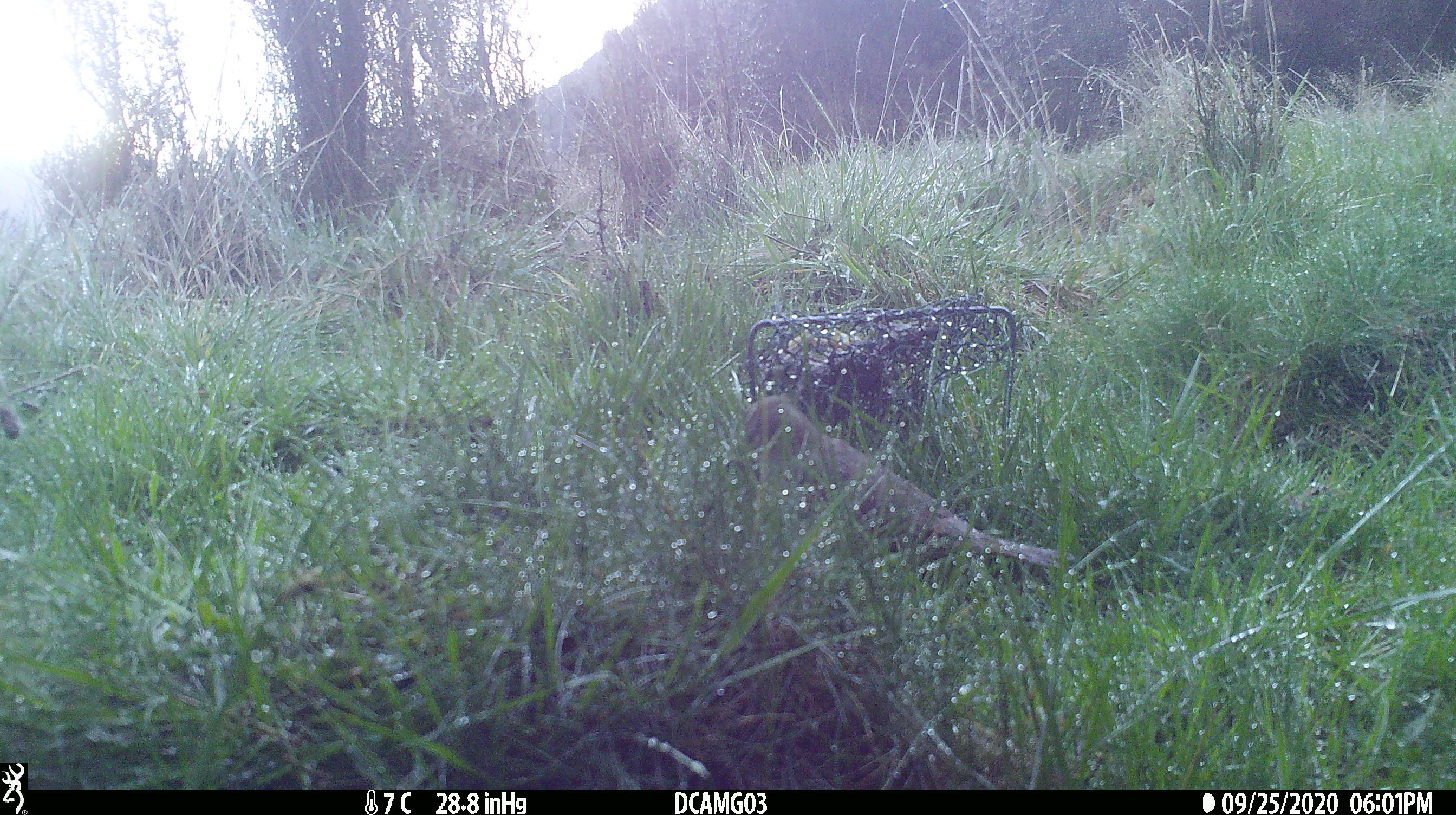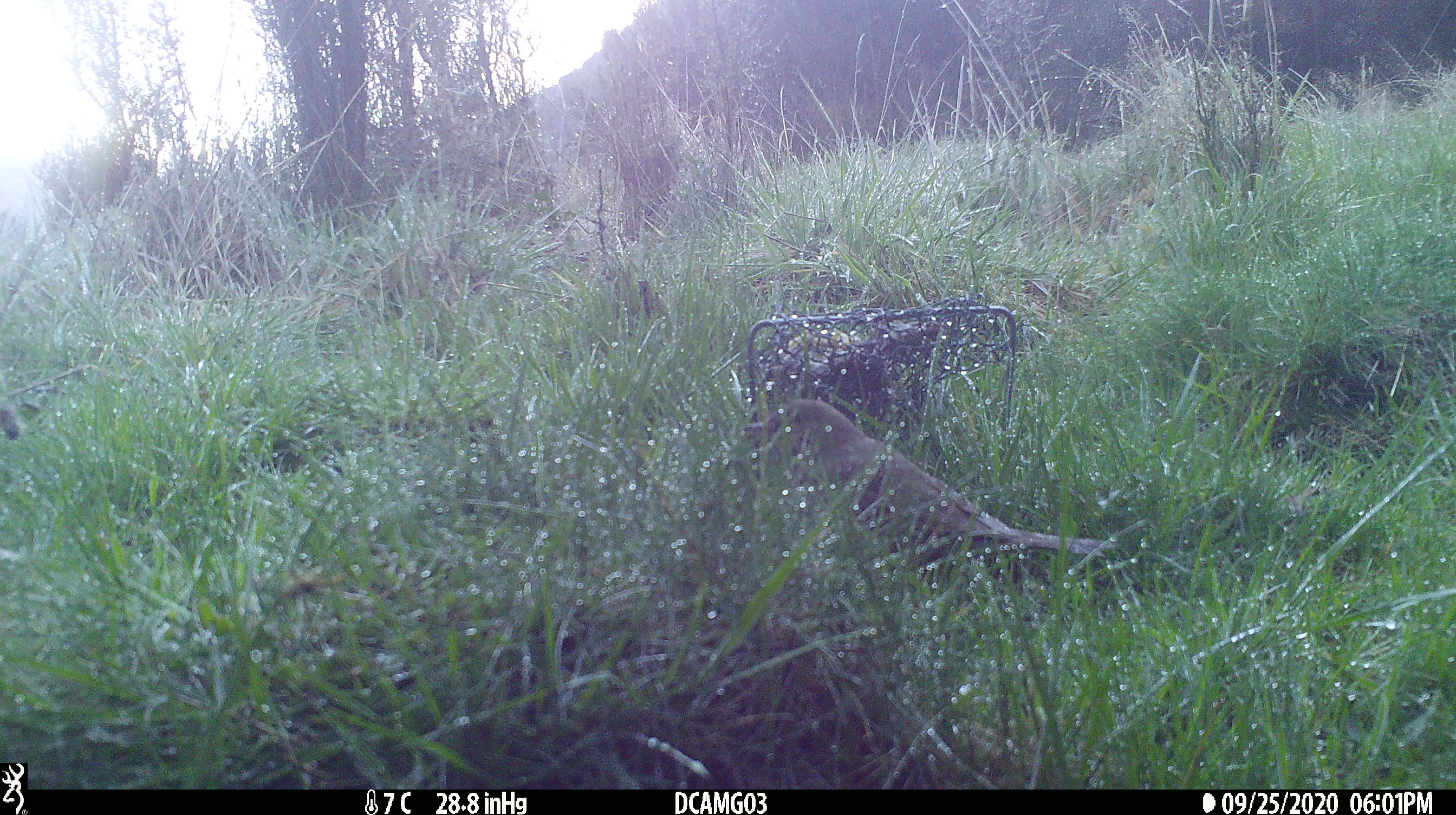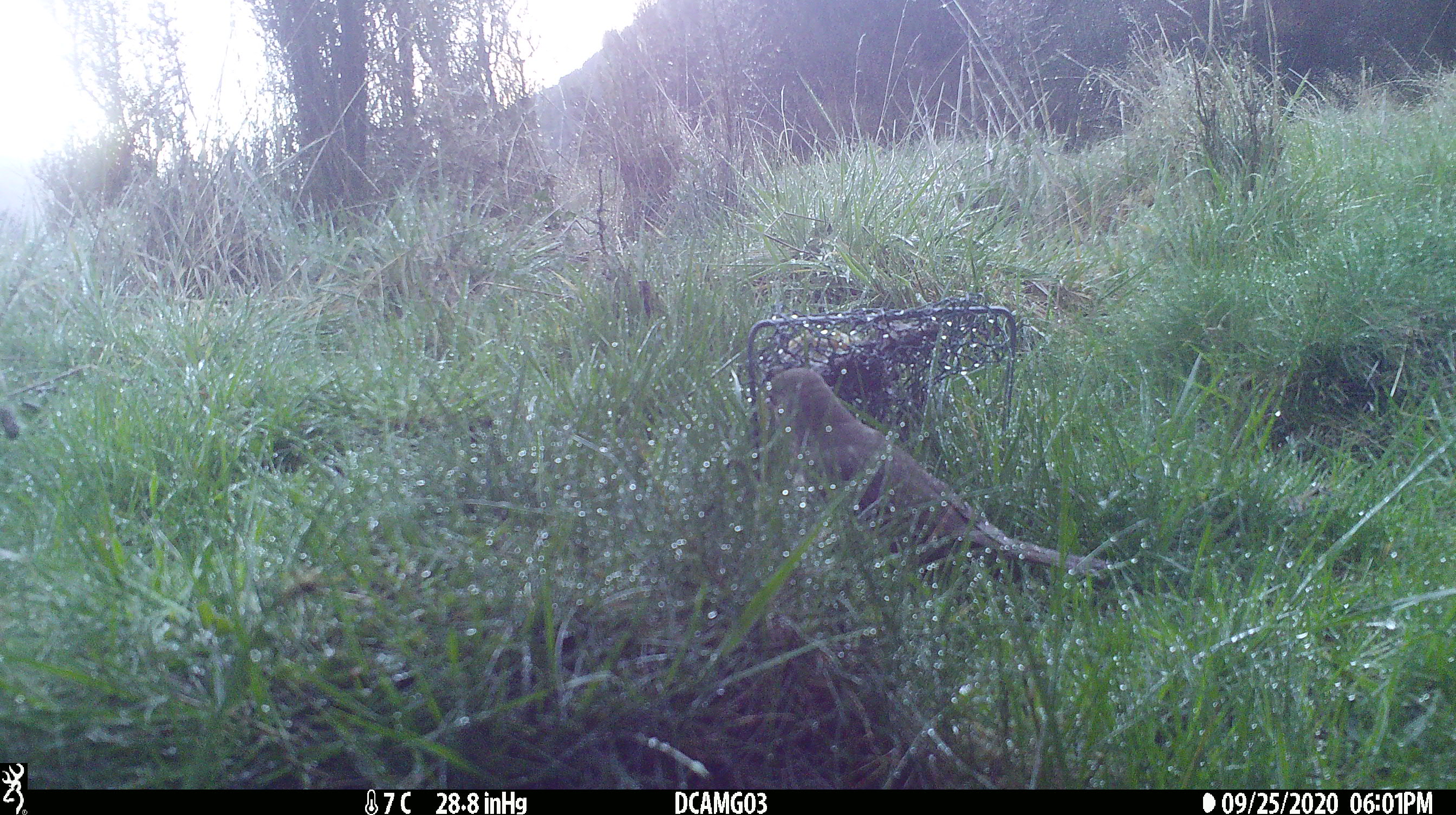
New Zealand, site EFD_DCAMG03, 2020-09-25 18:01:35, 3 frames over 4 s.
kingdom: Animalia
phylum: Chordata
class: Aves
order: Passeriformes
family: Turdidae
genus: Turdus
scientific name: Turdus philomelos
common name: song thrush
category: thrush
Thrush (song thrush) (Turdus philomelos).